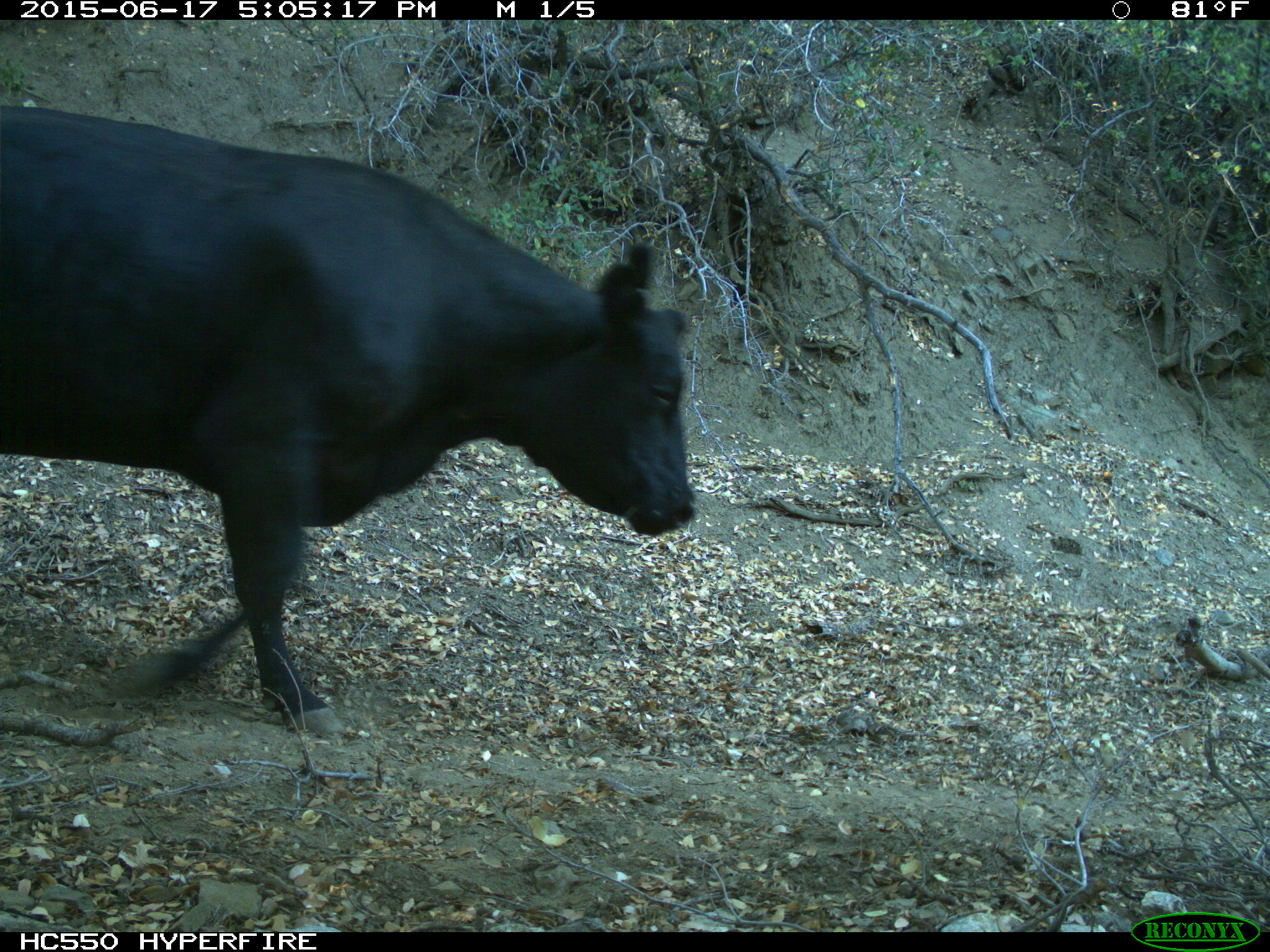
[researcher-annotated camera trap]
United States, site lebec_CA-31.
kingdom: Animalia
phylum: Chordata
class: Mammalia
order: Artiodactyla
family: Bovidae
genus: Bos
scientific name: Bos taurus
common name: domestic cow